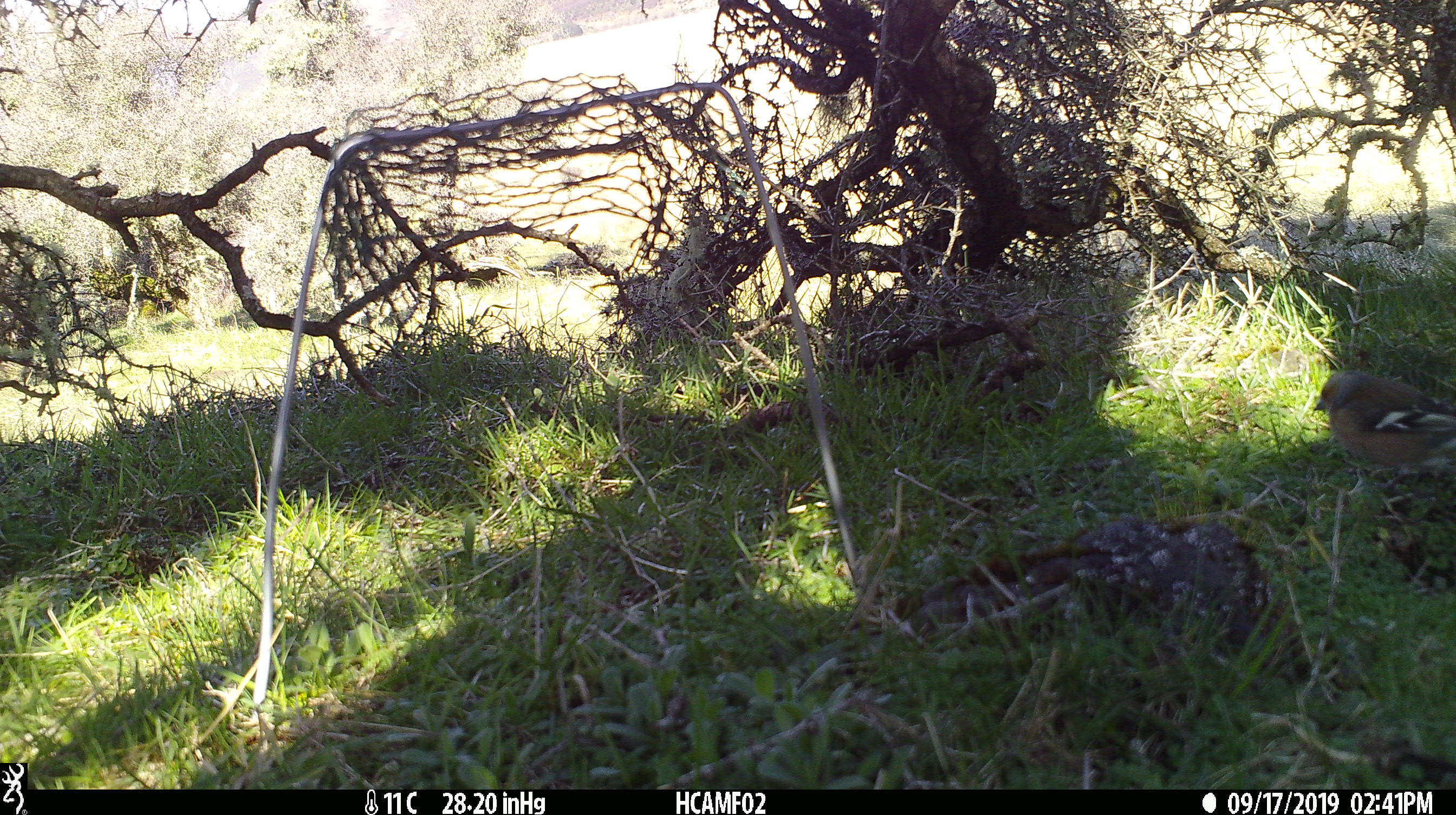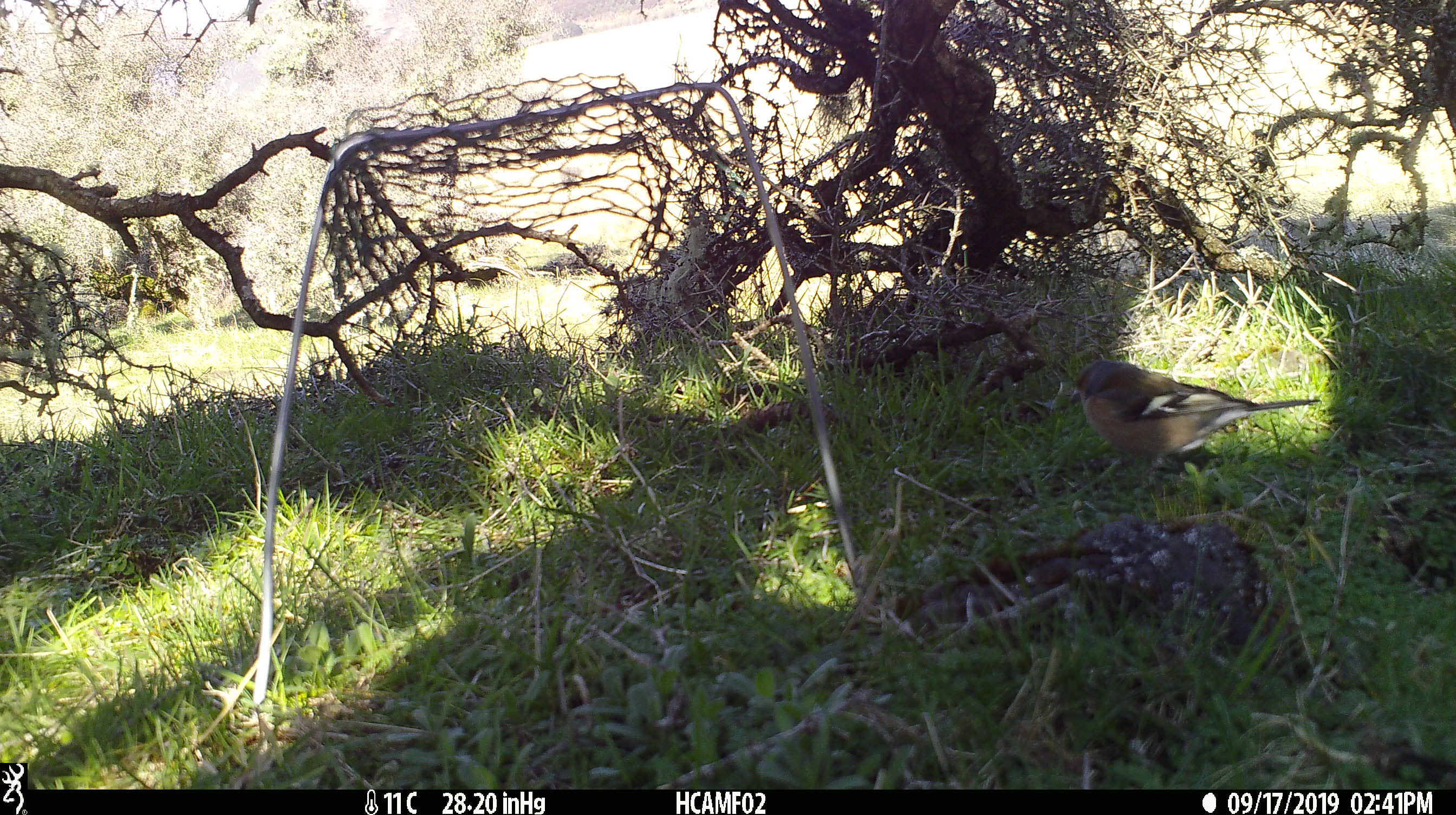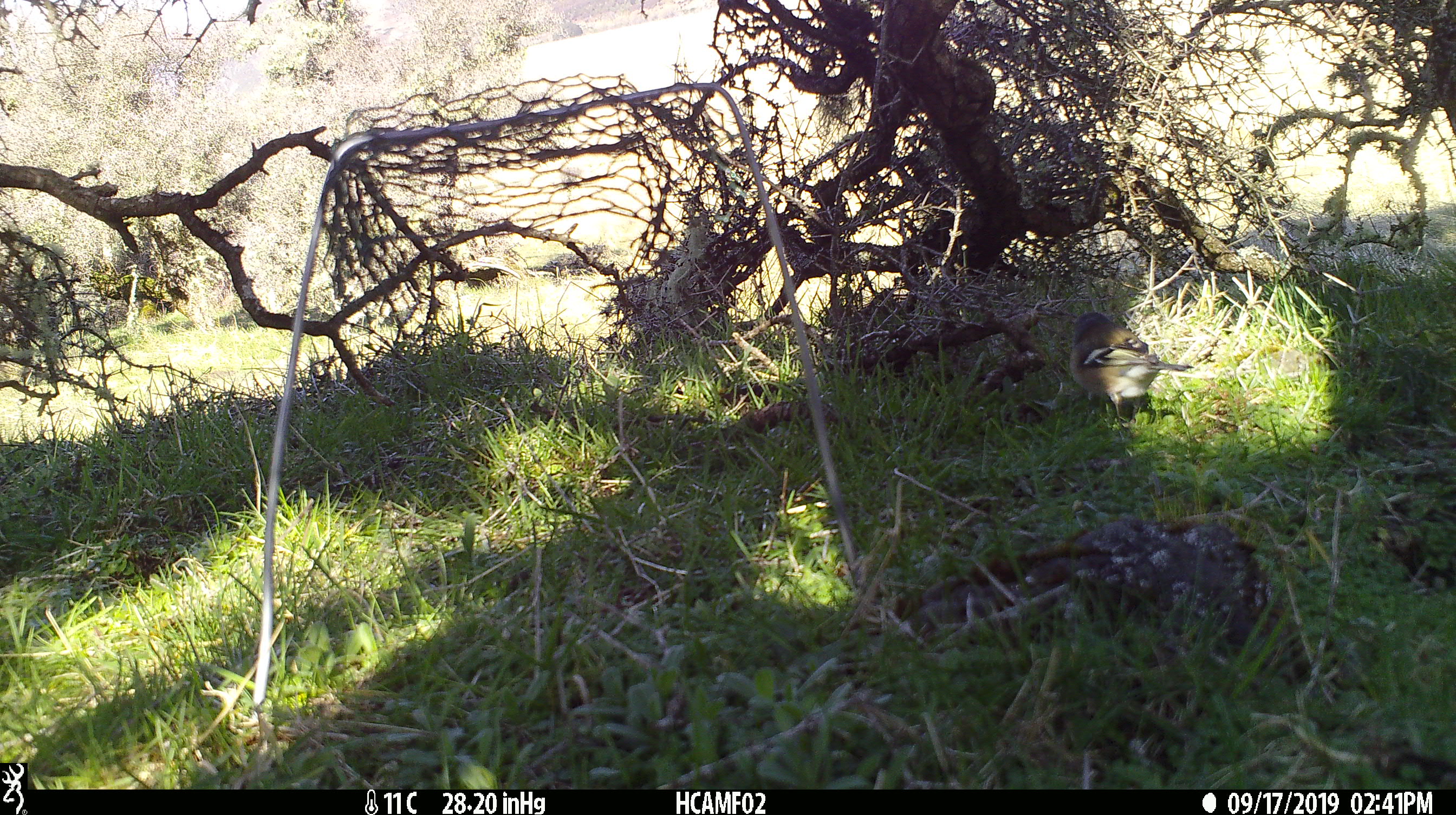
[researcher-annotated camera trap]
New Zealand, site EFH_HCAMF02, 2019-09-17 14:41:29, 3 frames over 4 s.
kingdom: Animalia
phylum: Chordata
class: Aves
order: Passeriformes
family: Fringillidae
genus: Fringilla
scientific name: Fringilla coelebs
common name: common chaffinch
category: chaffinch